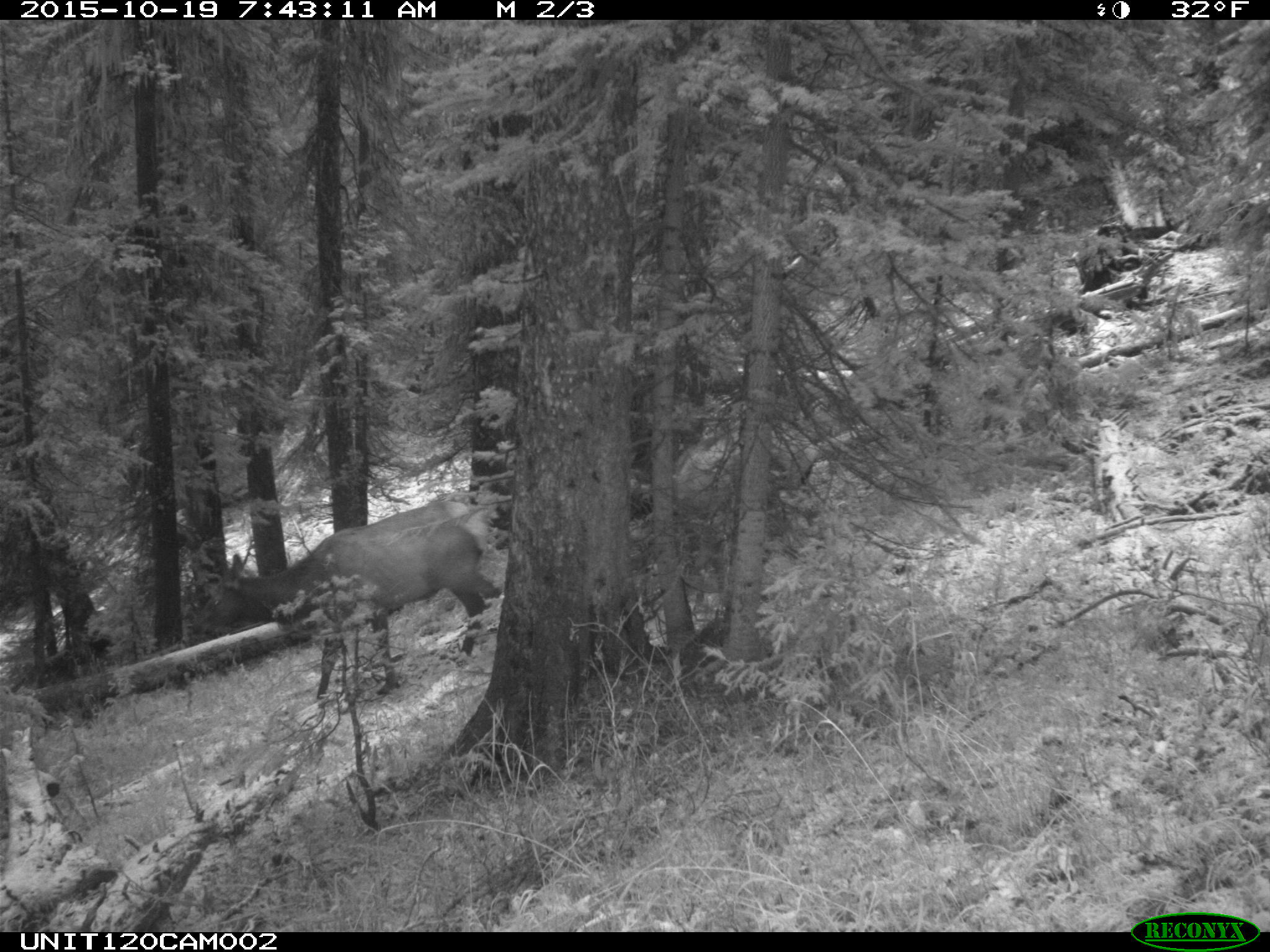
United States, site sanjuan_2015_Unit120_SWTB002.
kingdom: Animalia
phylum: Chordata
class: Mammalia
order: Artiodactyla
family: Cervidae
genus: Cervus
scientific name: Cervus elaphus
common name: red deer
Cervus elaphus (red deer).